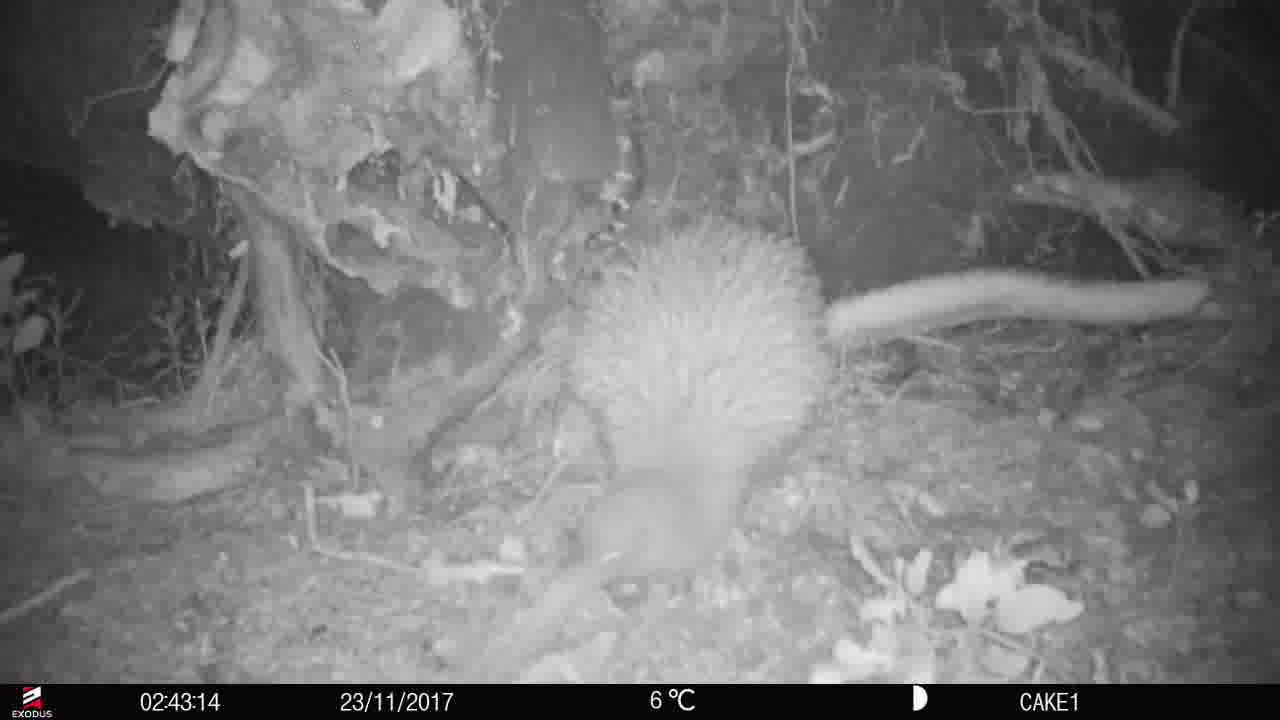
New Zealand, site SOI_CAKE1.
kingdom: Animalia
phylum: Chordata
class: Aves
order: Apterygiformes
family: Apterygidae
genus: Apteryx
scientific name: Apteryx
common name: kiwi